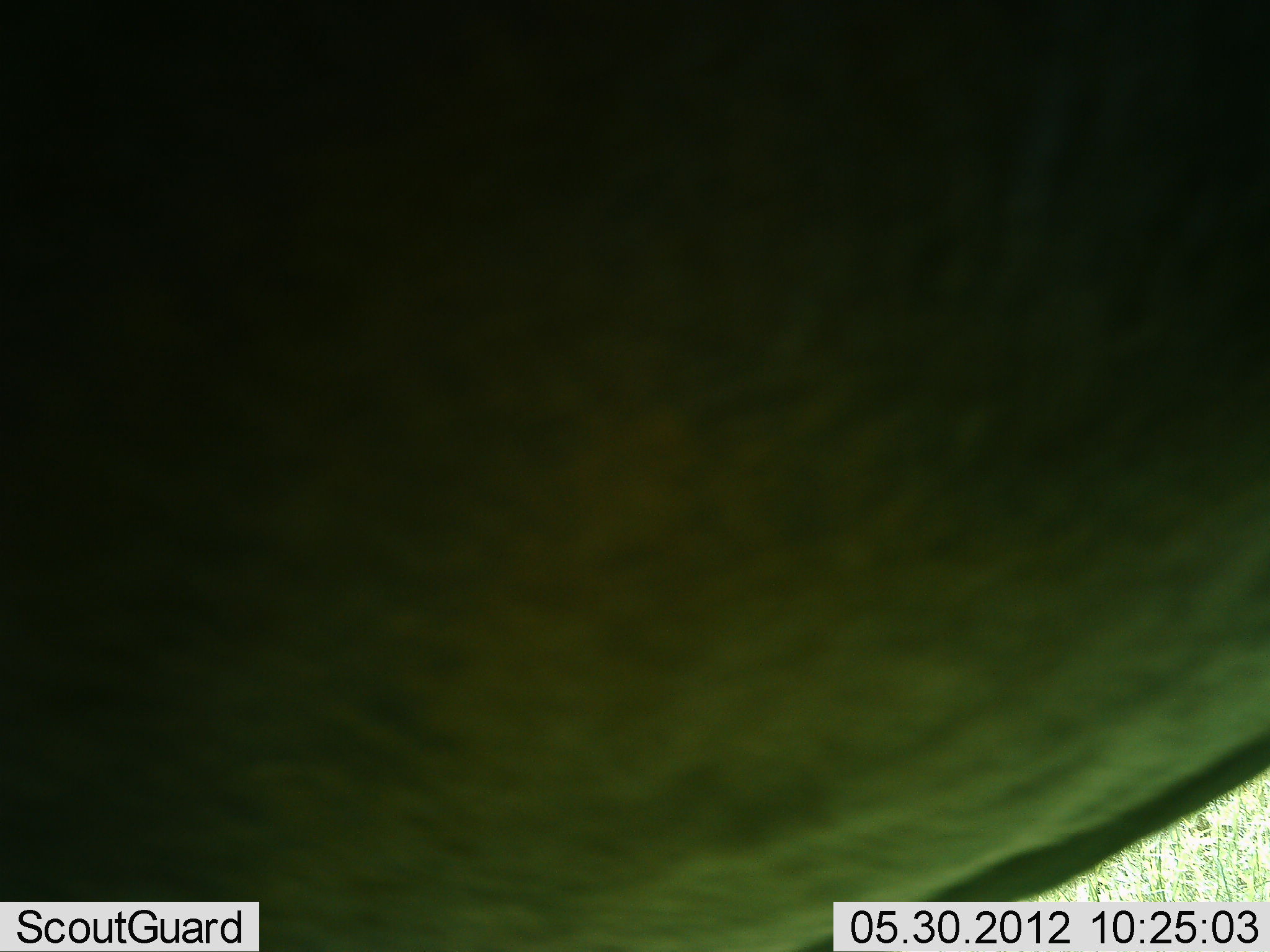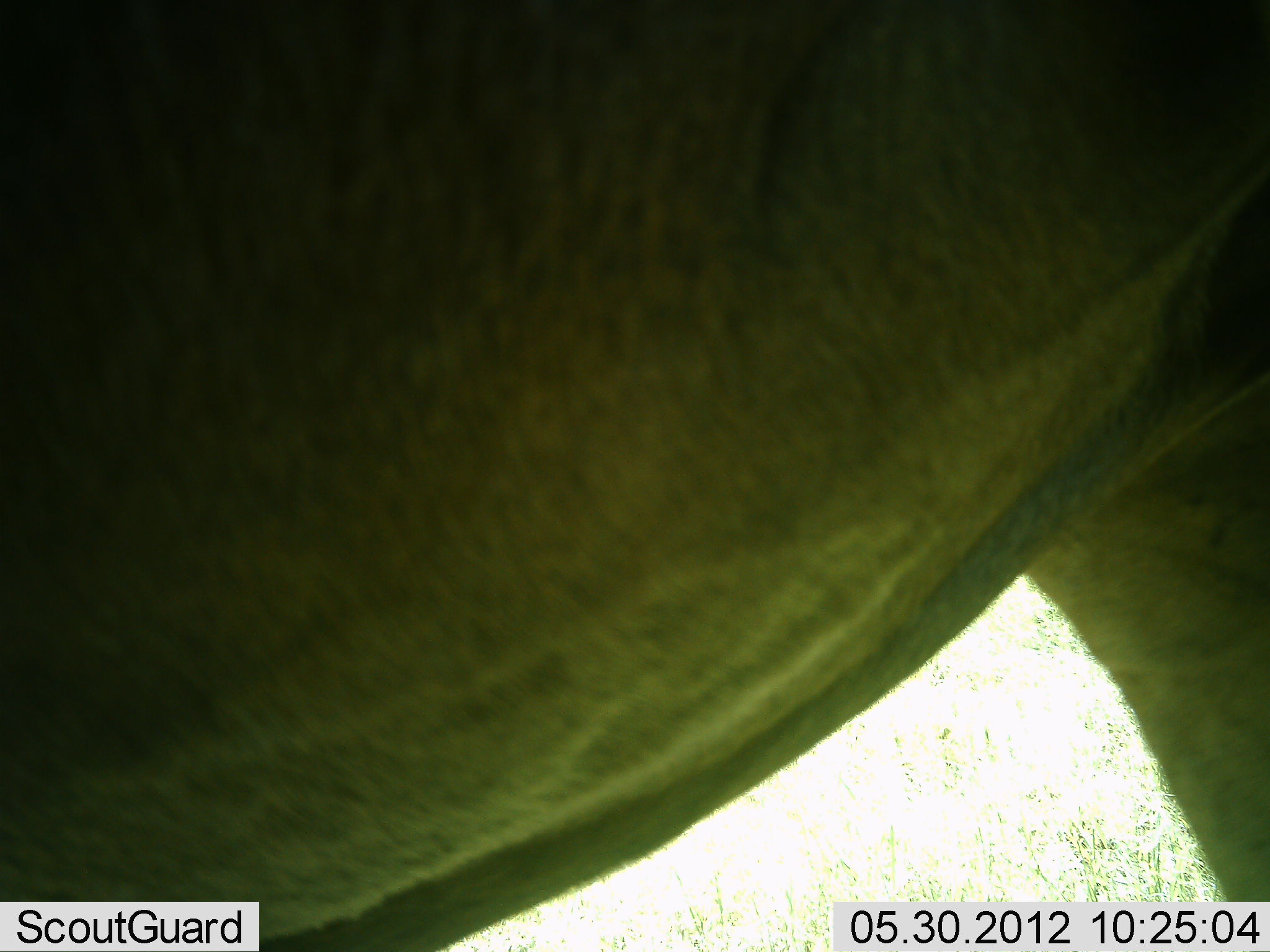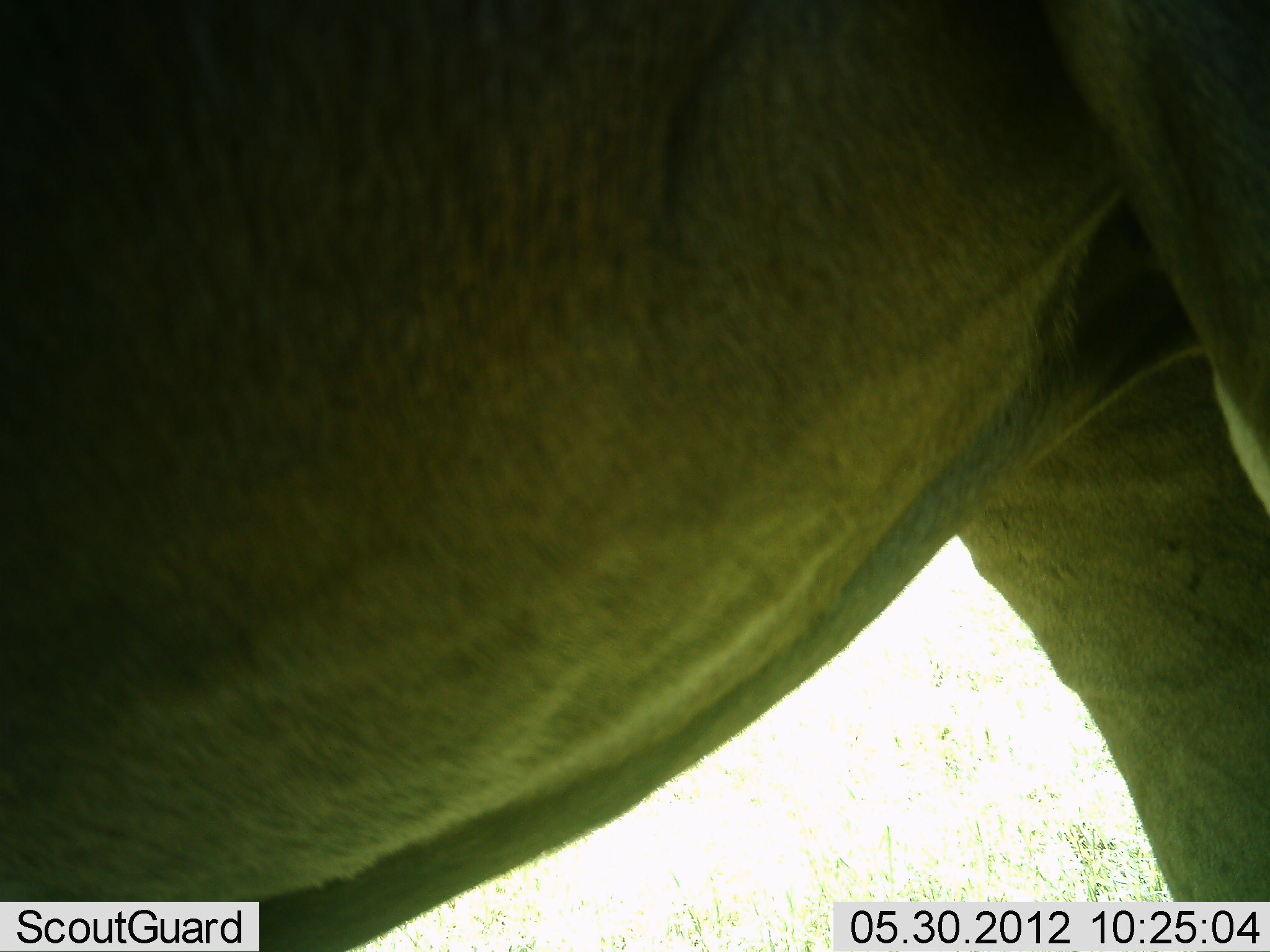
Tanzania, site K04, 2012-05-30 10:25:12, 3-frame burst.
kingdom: Animalia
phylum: Chordata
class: Mammalia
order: Artiodactyla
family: Bovidae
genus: Connochaetes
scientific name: Connochaetes taurinus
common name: blue wildebeest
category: wildebeest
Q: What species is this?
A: Wildebeest (blue wildebeest) (Connochaetes taurinus).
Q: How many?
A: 1.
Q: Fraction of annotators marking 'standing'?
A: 88%.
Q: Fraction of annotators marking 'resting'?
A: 0%.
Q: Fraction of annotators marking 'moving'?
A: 12%.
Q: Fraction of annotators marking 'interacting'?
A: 0%.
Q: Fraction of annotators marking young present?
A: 0%.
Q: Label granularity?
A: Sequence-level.